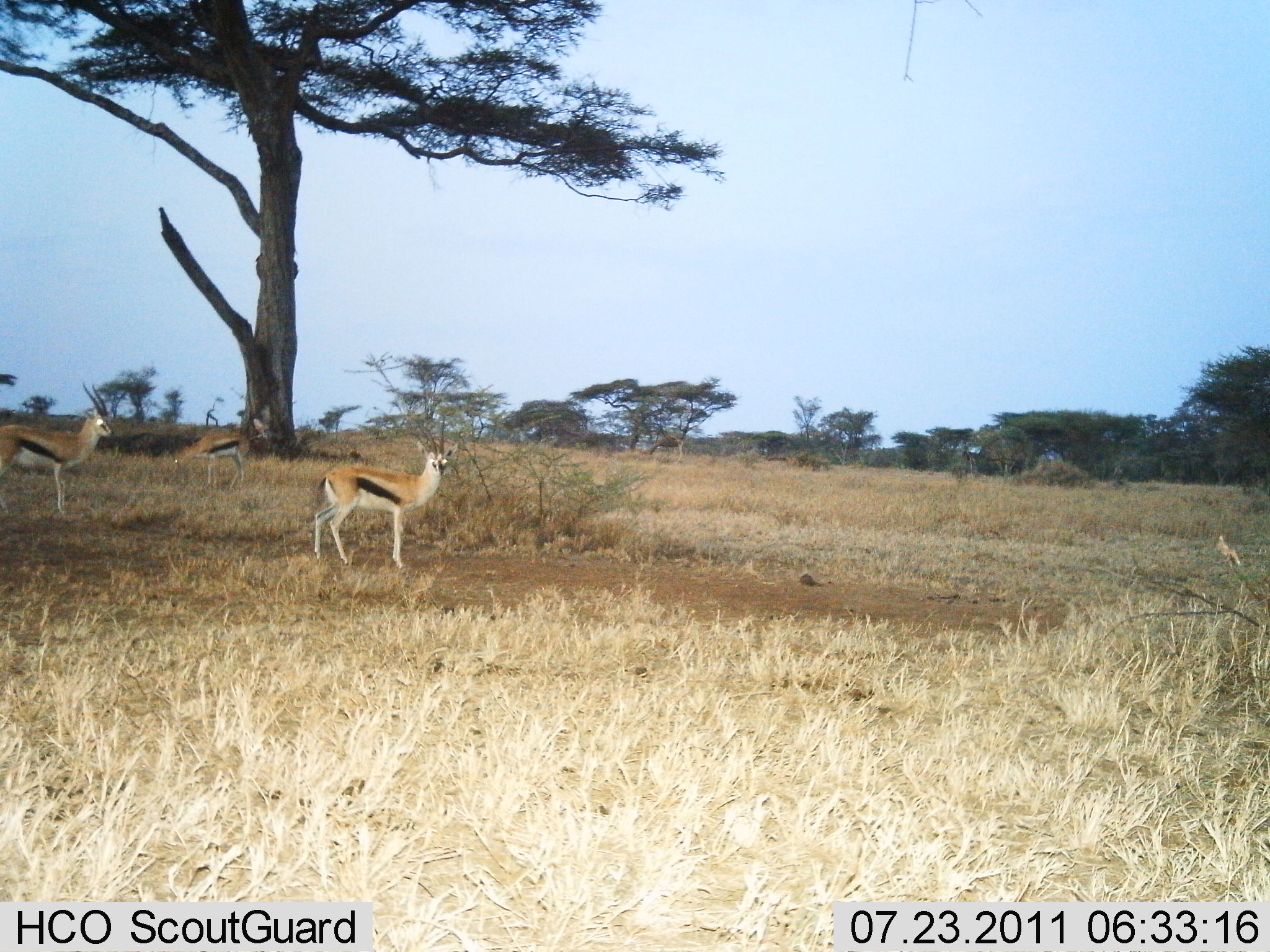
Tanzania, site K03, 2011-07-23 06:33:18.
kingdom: Animalia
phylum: Chordata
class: Mammalia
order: Artiodactyla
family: Bovidae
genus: Eudorcas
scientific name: Eudorcas thomsonii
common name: thomson's gazelle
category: gazellethomsons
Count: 3.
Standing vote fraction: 100%.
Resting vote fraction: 0%.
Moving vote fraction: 0%.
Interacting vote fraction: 0%.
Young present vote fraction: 0%.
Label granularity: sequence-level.